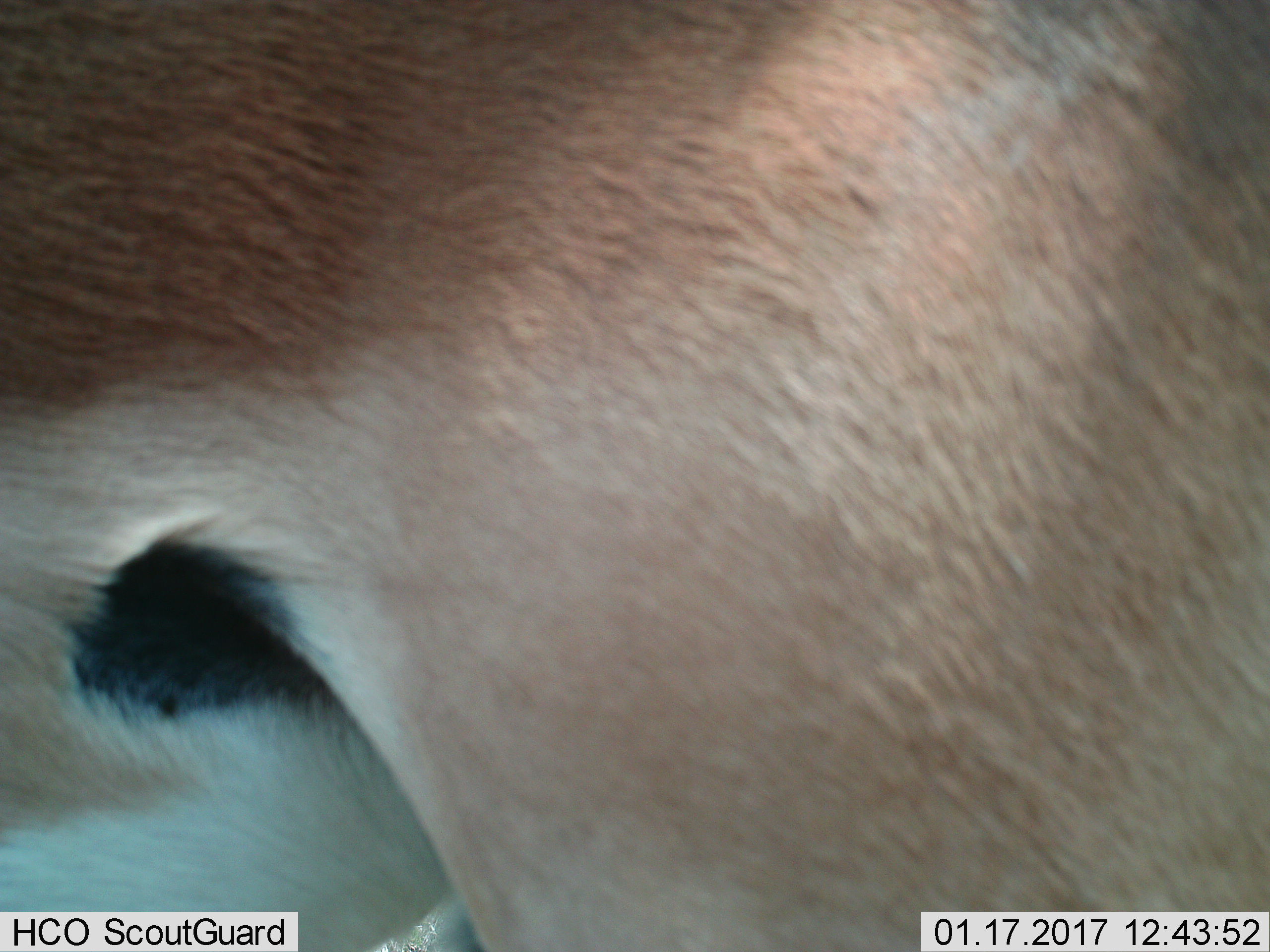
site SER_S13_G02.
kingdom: Animalia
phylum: Chordata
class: Mammalia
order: Artiodactyla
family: Bovidae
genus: Eudorcas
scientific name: Eudorcas thomsonii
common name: thomson's gazelle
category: gazellethomsons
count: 1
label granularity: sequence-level